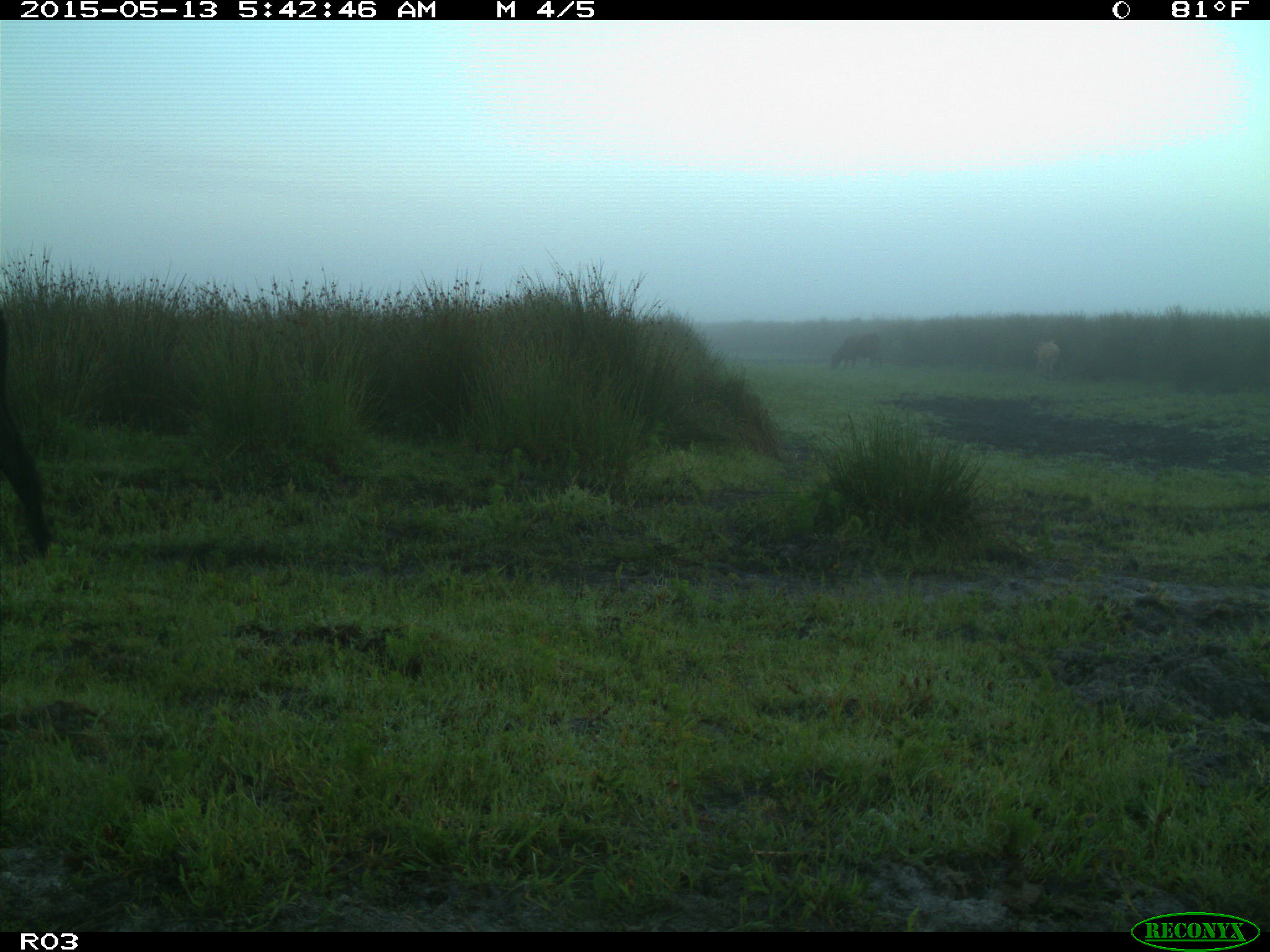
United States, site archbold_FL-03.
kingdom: Animalia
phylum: Chordata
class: Mammalia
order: Artiodactyla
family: Bovidae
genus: Bos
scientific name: Bos taurus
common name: domestic cow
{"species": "Bos taurus (domestic cow)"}